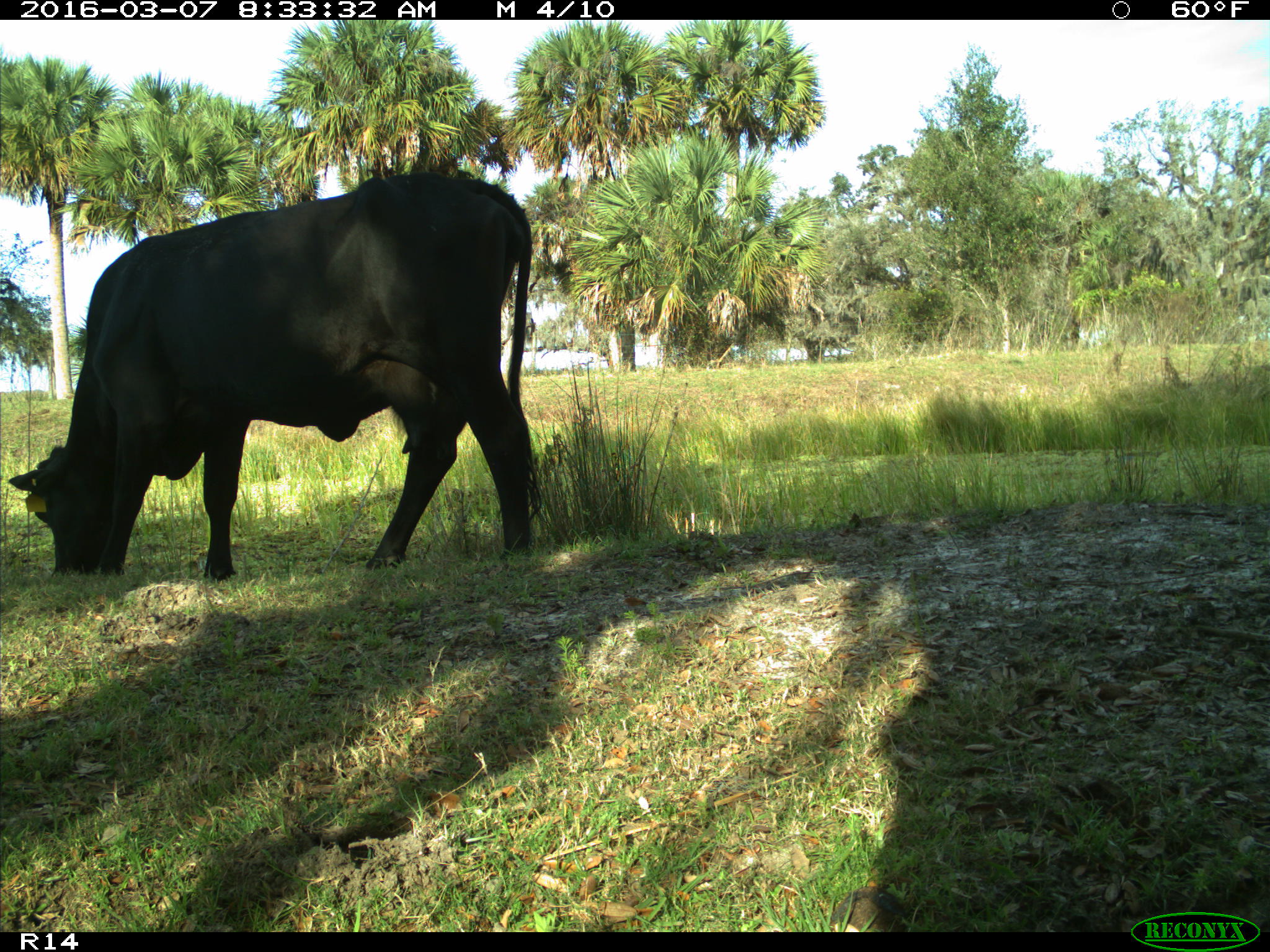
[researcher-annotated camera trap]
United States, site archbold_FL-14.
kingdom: Animalia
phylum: Chordata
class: Mammalia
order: Artiodactyla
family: Bovidae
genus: Bos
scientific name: Bos taurus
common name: domestic cow